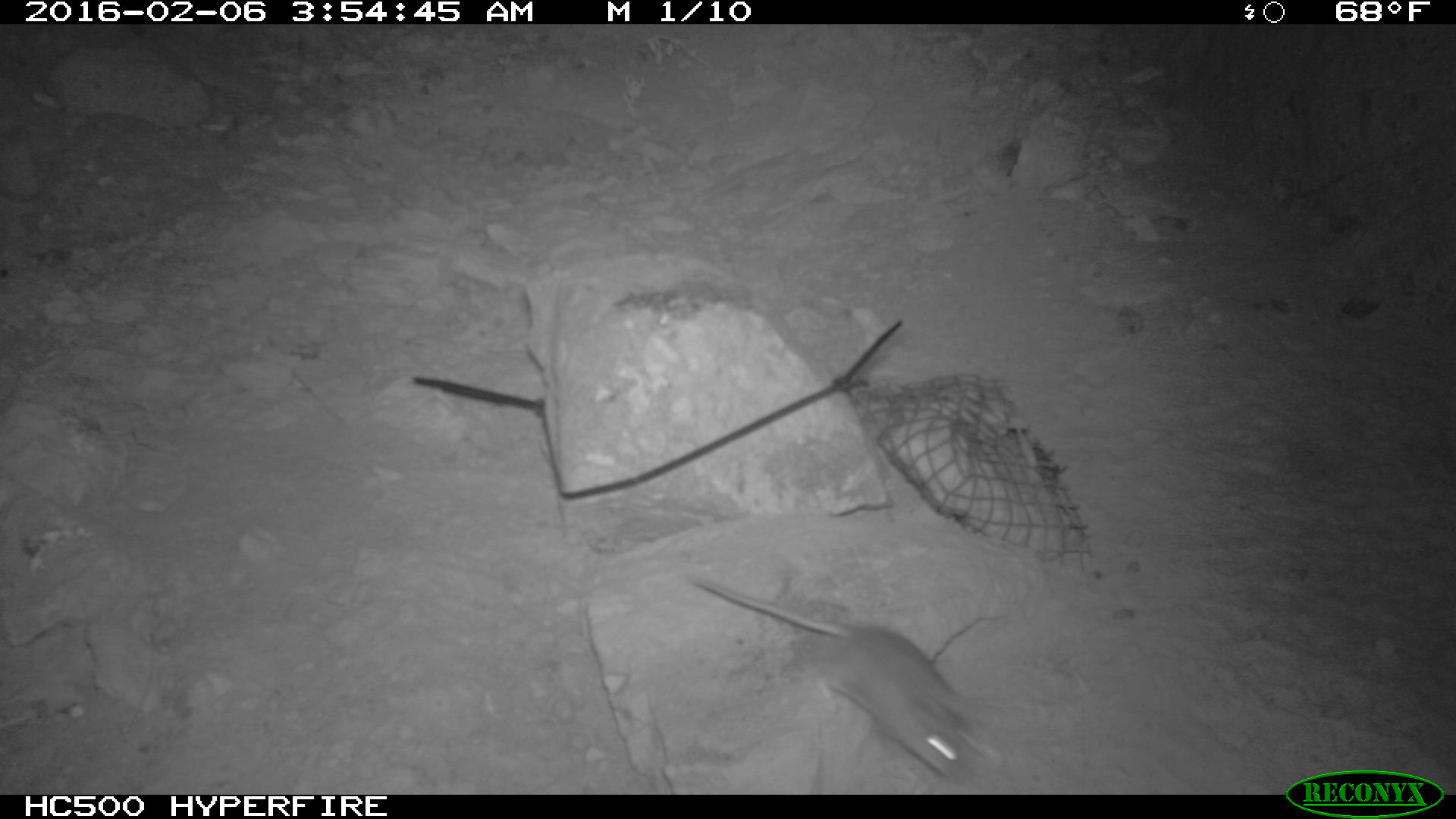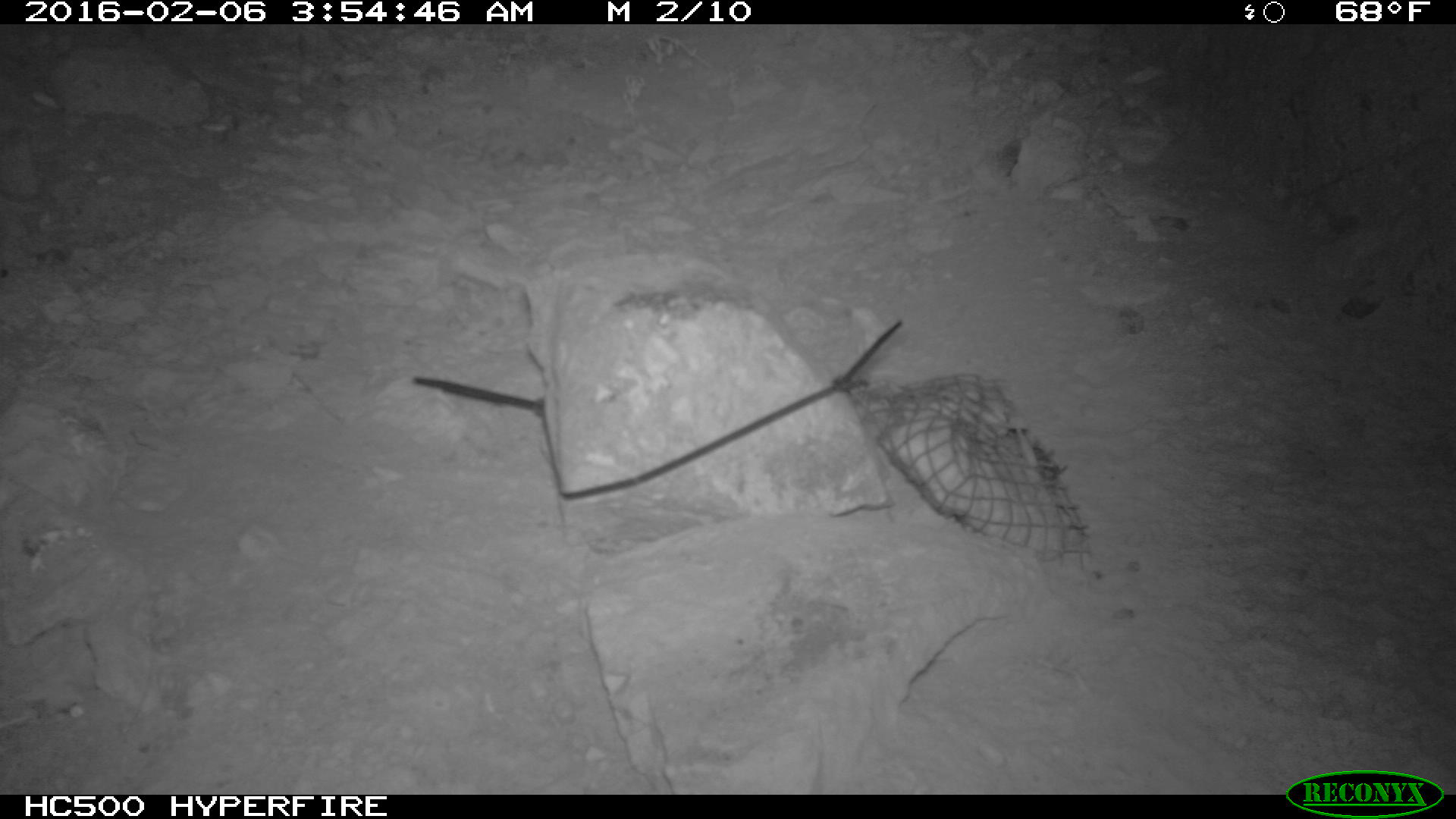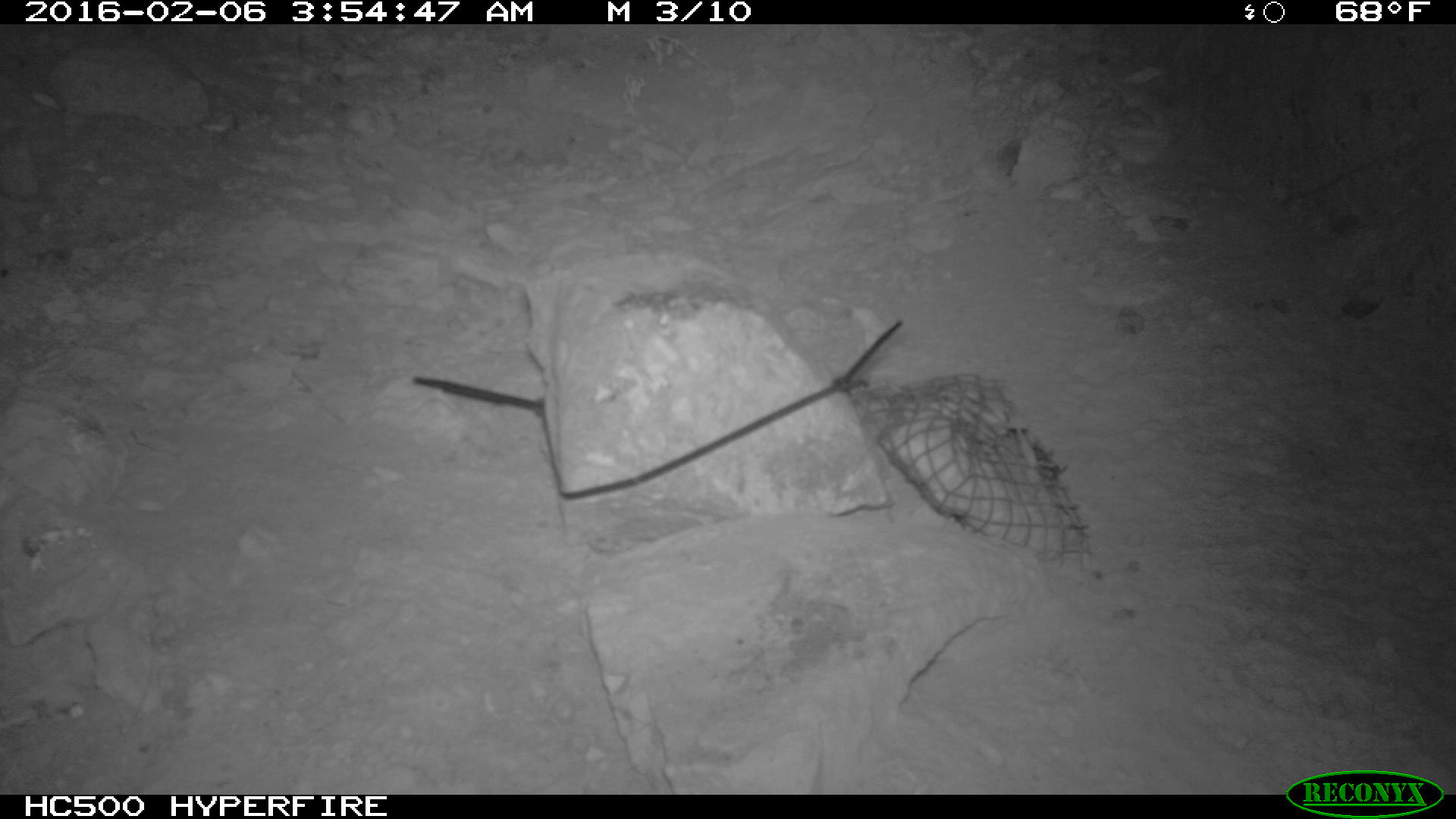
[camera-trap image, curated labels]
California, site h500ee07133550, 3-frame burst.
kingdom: Animalia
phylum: Chordata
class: Mammalia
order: Rodentia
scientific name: Rodentia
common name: rodent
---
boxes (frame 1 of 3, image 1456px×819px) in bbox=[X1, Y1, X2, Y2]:
rodent: bbox=[691, 576, 1007, 786]